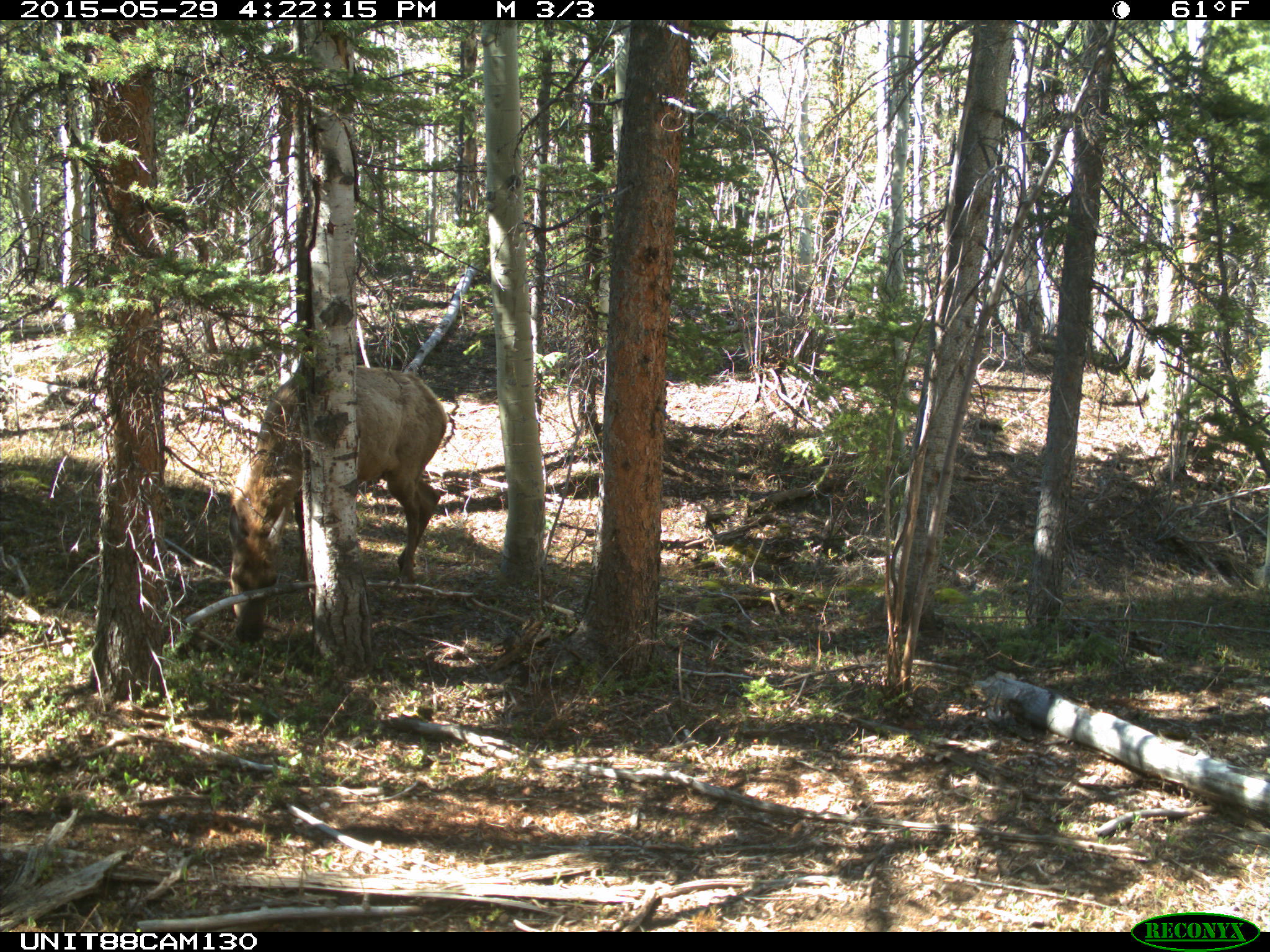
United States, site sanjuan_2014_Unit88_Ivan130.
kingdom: Animalia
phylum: Chordata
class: Mammalia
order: Artiodactyla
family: Cervidae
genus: Cervus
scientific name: Cervus elaphus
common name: red deer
Cervus elaphus (red deer).